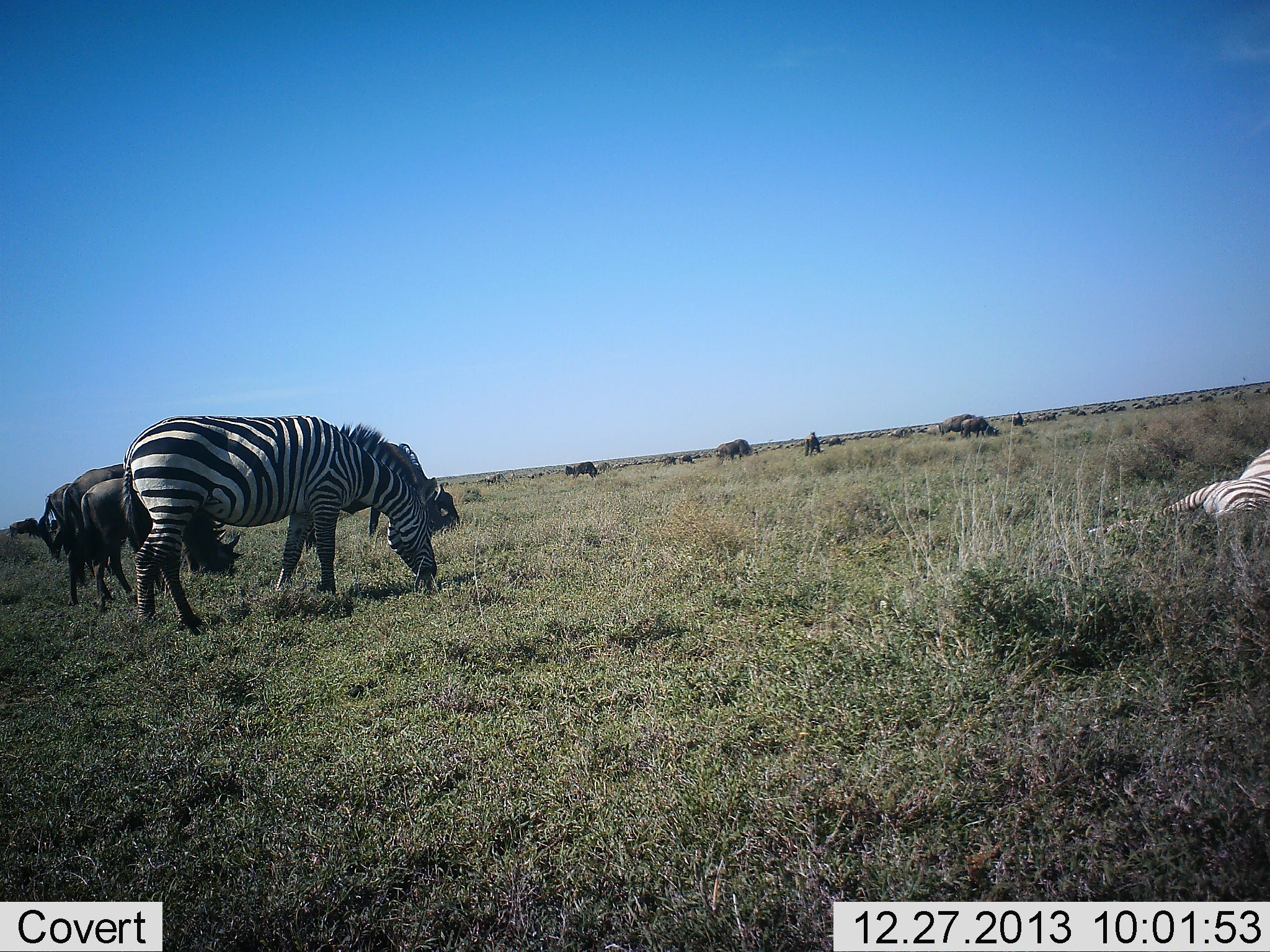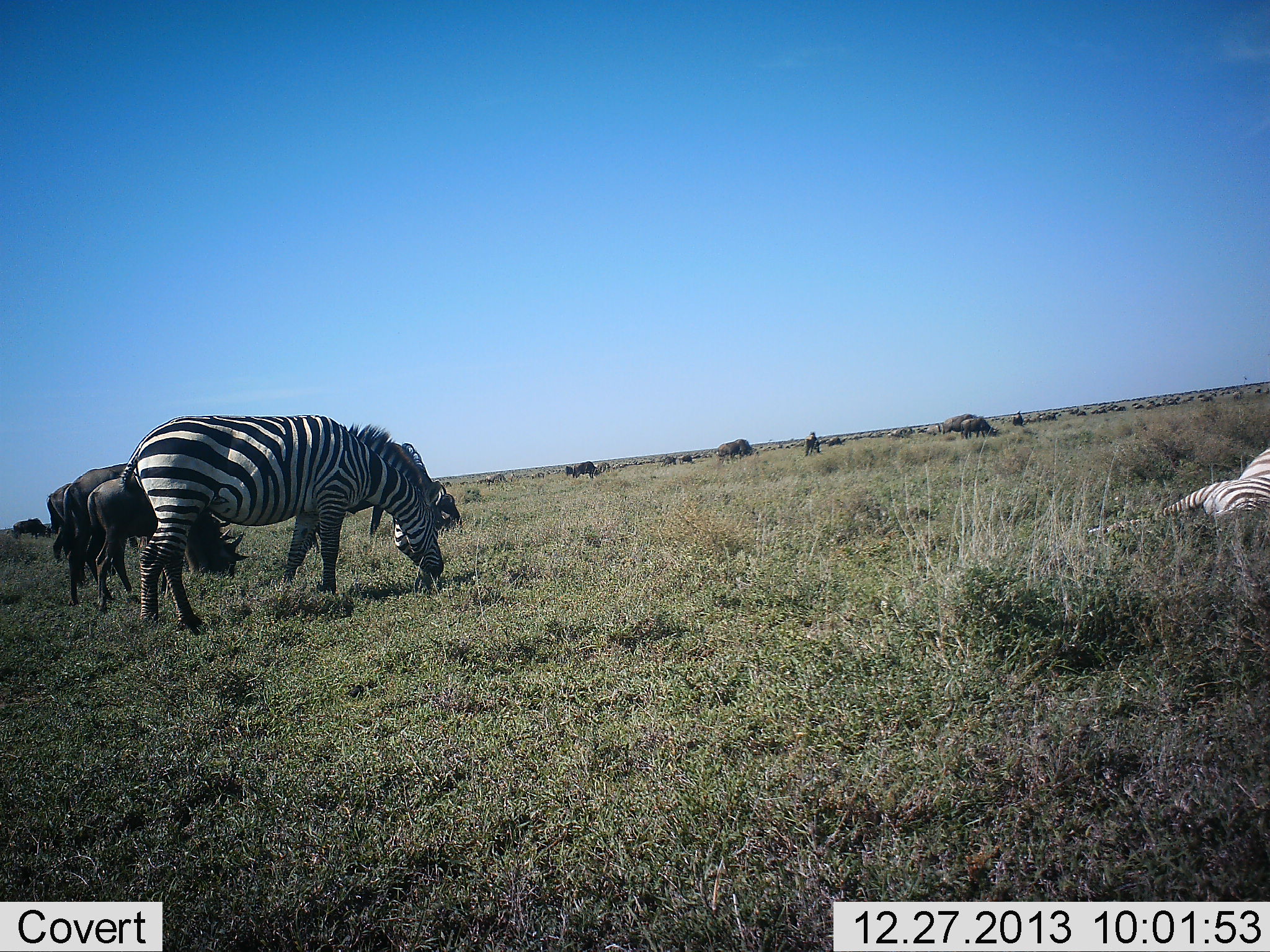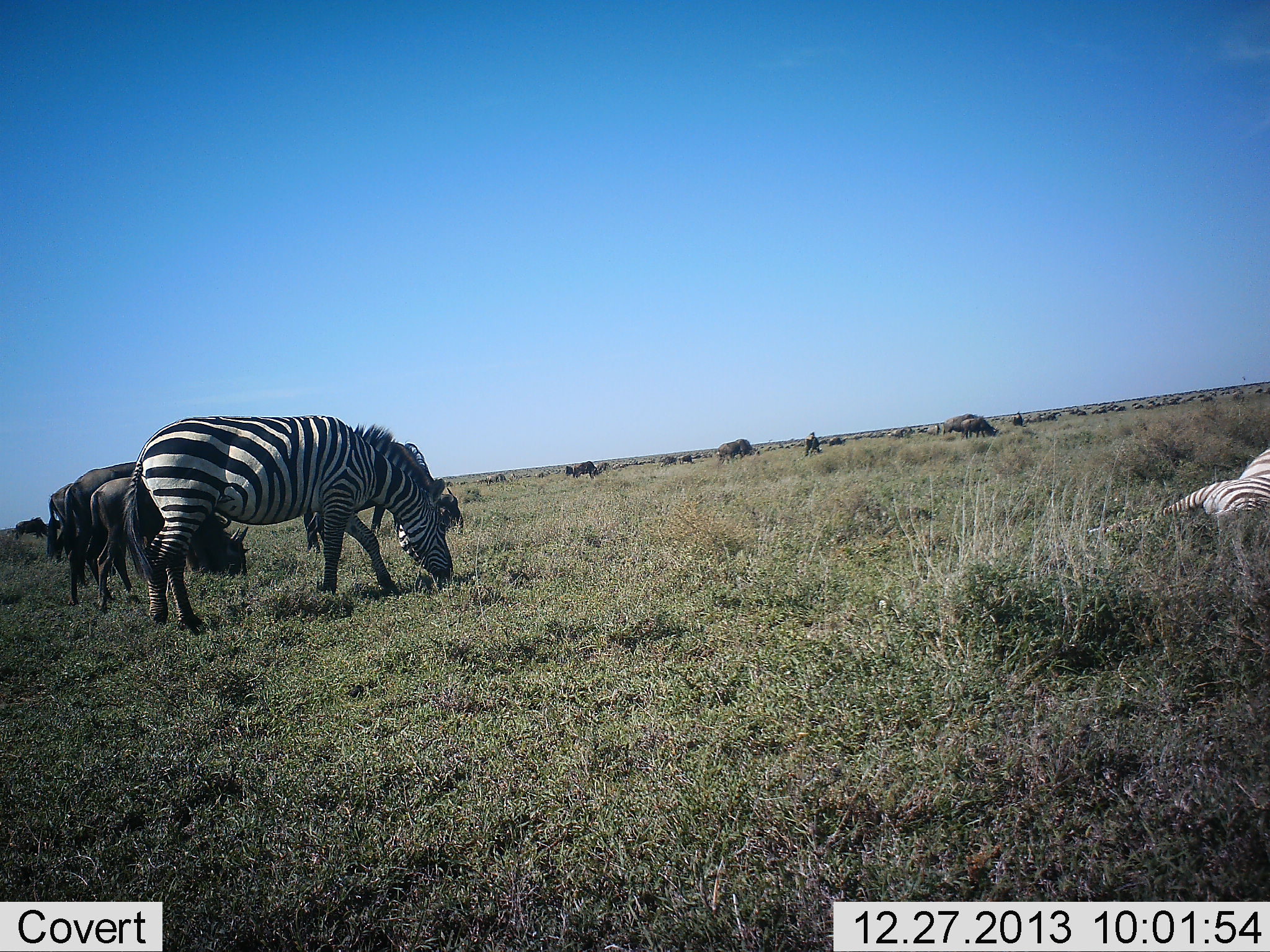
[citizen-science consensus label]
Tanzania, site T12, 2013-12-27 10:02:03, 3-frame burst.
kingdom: Animalia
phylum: Chordata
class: Mammalia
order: Artiodactyla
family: Bovidae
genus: Connochaetes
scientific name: Connochaetes taurinus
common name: blue wildebeest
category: wildebeest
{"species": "wildebeest (blue wildebeest) (Connochaetes taurinus)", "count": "9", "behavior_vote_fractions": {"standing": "36%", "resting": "9%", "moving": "0%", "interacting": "0%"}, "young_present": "9%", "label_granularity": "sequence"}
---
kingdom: Animalia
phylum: Chordata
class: Mammalia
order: Perissodactyla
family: Equidae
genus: Equus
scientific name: Equus quagga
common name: plains zebra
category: zebra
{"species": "zebra (plains zebra) (Equus quagga)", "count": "2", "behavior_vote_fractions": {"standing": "36%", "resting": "71%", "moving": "7%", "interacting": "0%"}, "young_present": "0%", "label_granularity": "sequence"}